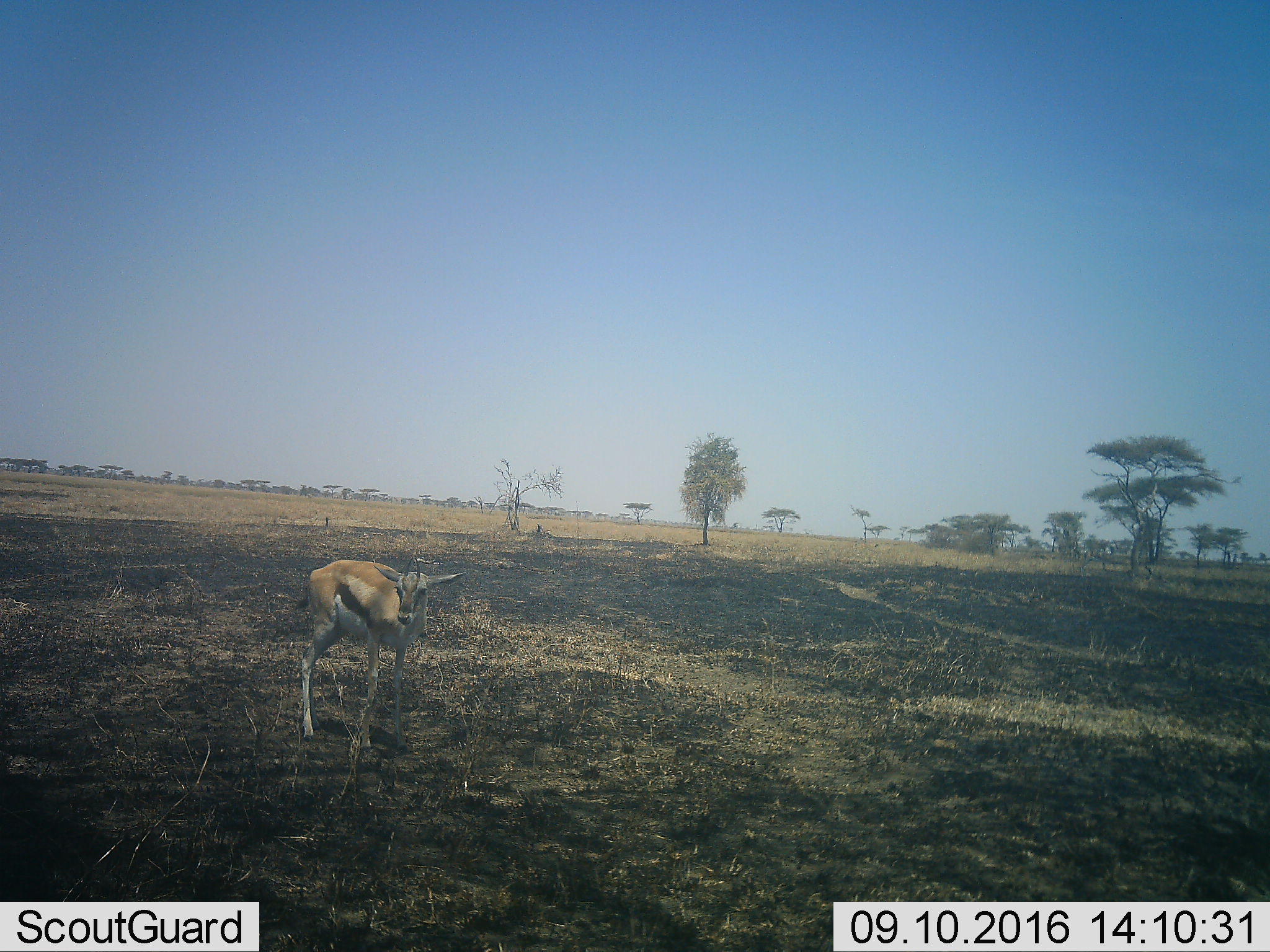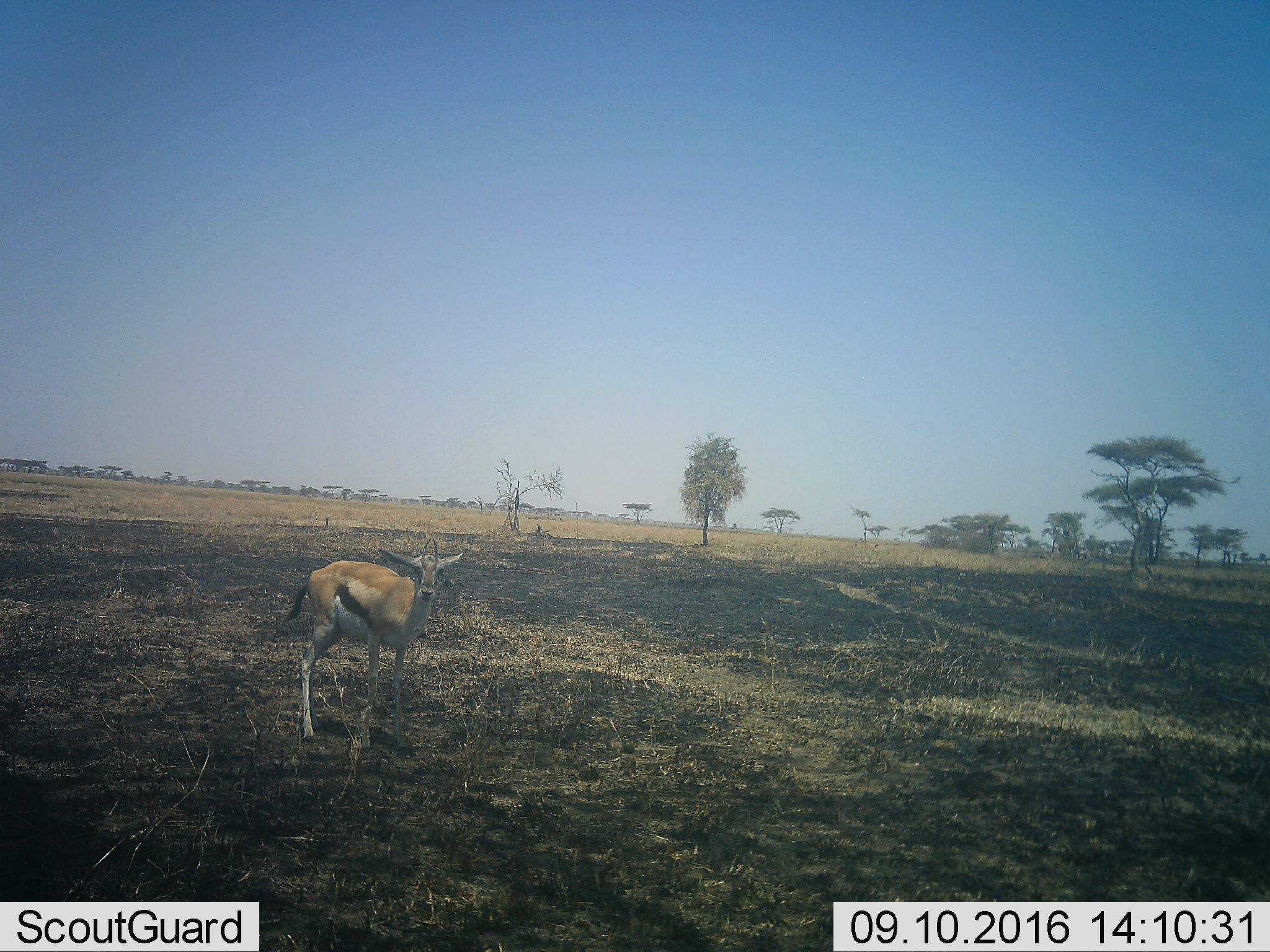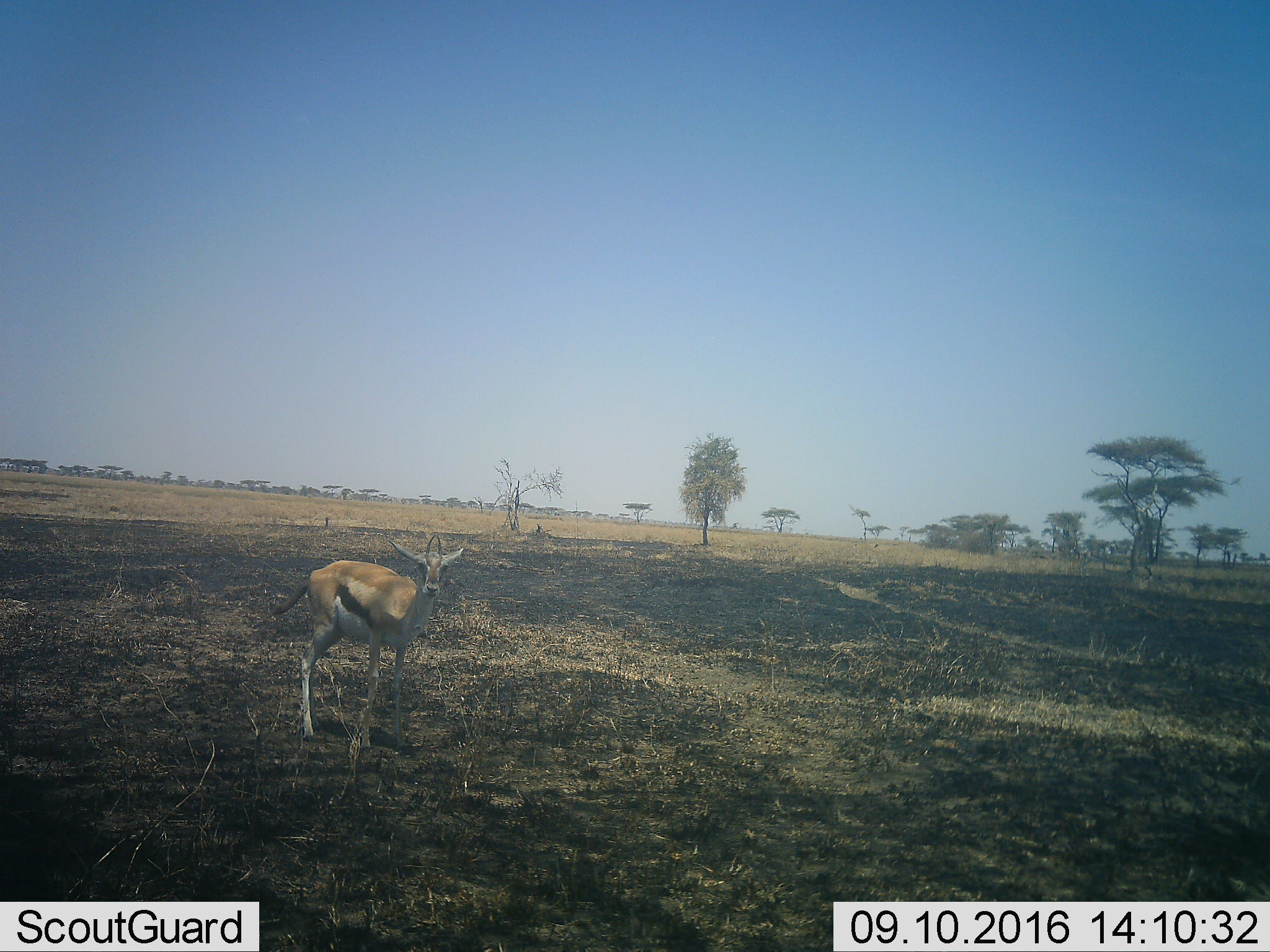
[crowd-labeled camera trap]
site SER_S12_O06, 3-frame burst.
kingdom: Animalia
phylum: Chordata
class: Mammalia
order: Artiodactyla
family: Bovidae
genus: Eudorcas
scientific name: Eudorcas thomsonii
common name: thomson's gazelle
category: gazellethomsons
Gazellethomsons (thomson's gazelle) (Eudorcas thomsonii), count 1. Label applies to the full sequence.